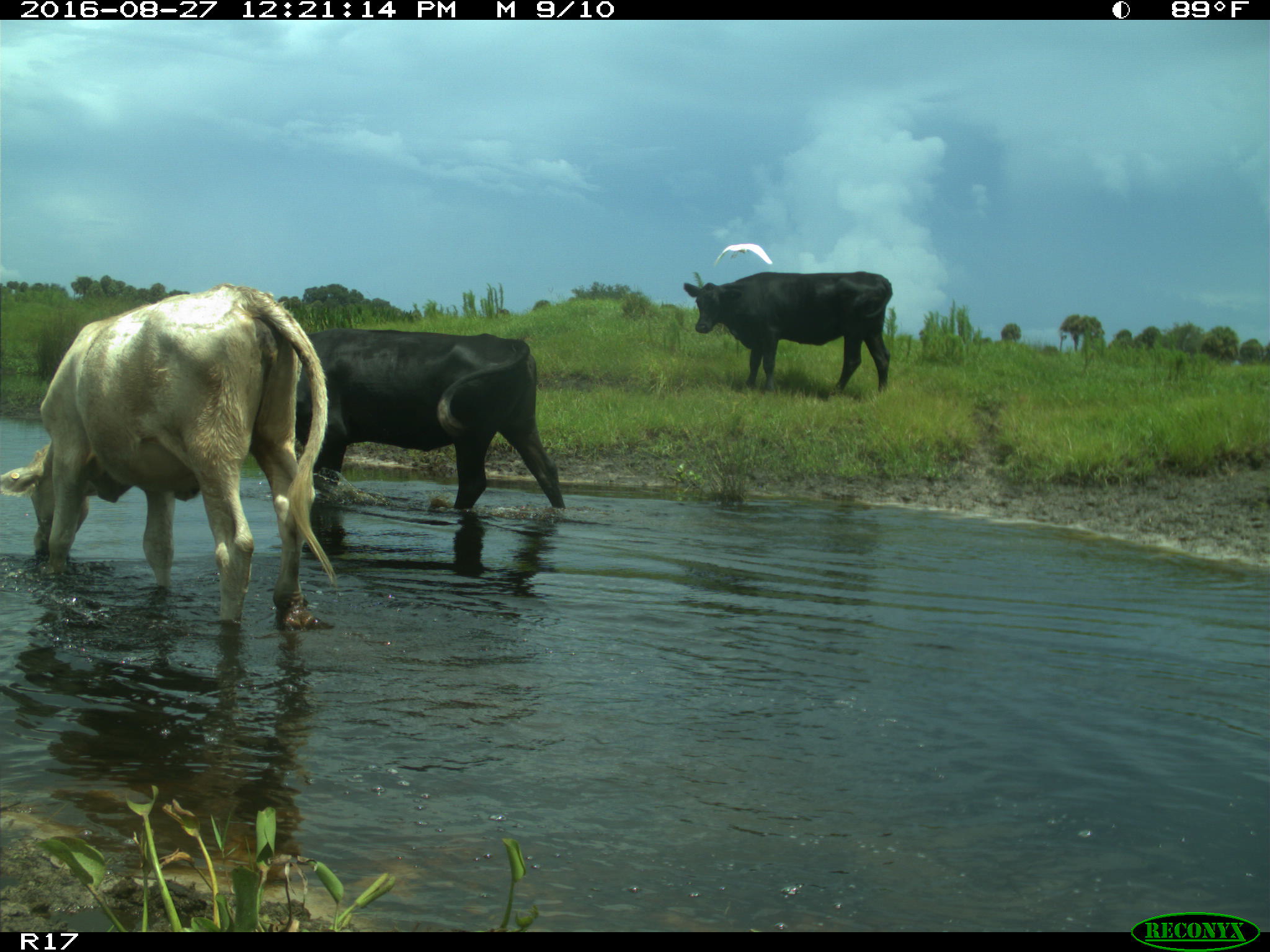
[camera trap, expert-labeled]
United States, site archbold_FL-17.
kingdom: Animalia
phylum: Chordata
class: Mammalia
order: Artiodactyla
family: Bovidae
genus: Bos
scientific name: Bos taurus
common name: domestic cow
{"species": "Bos taurus (domestic cow)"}